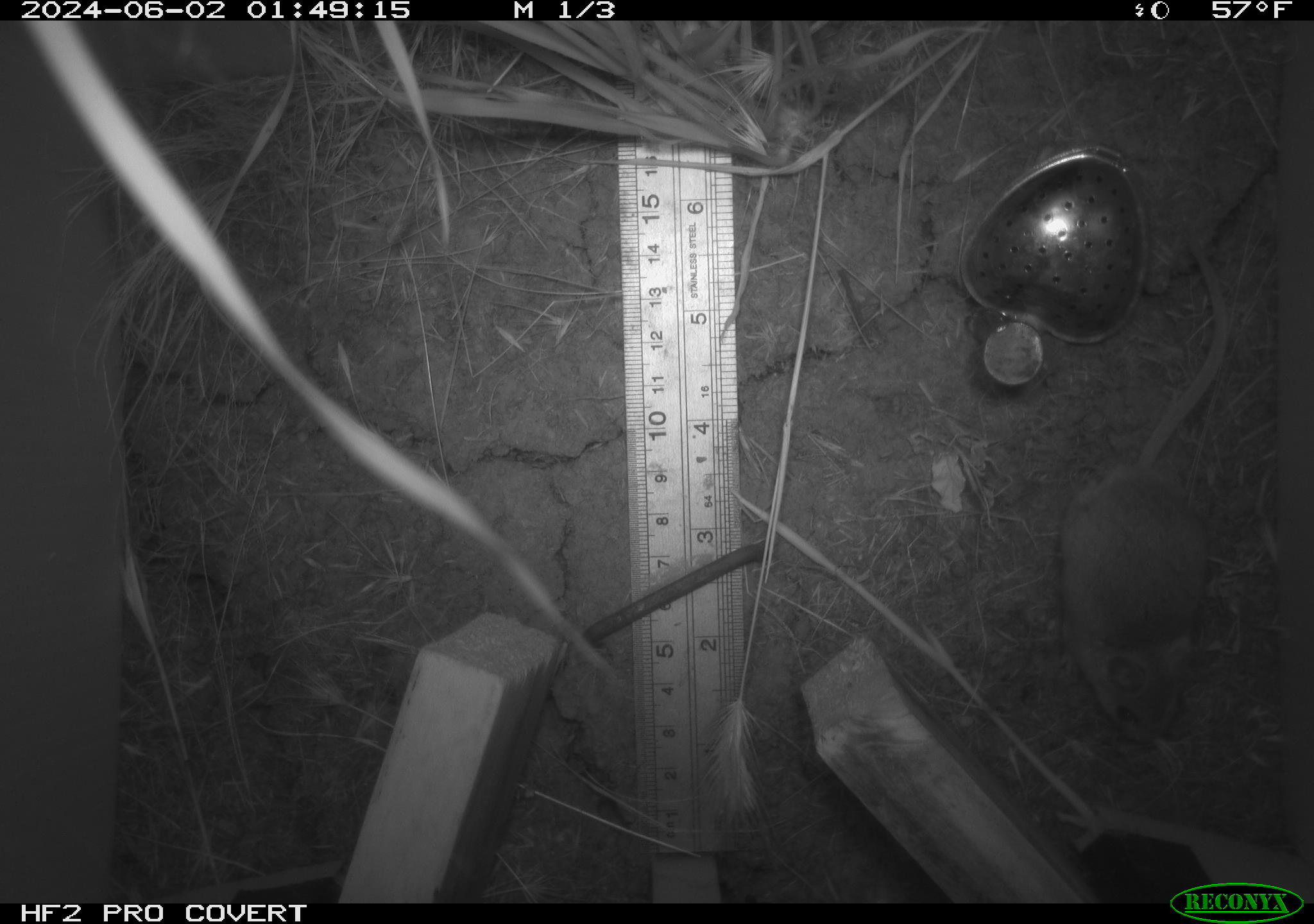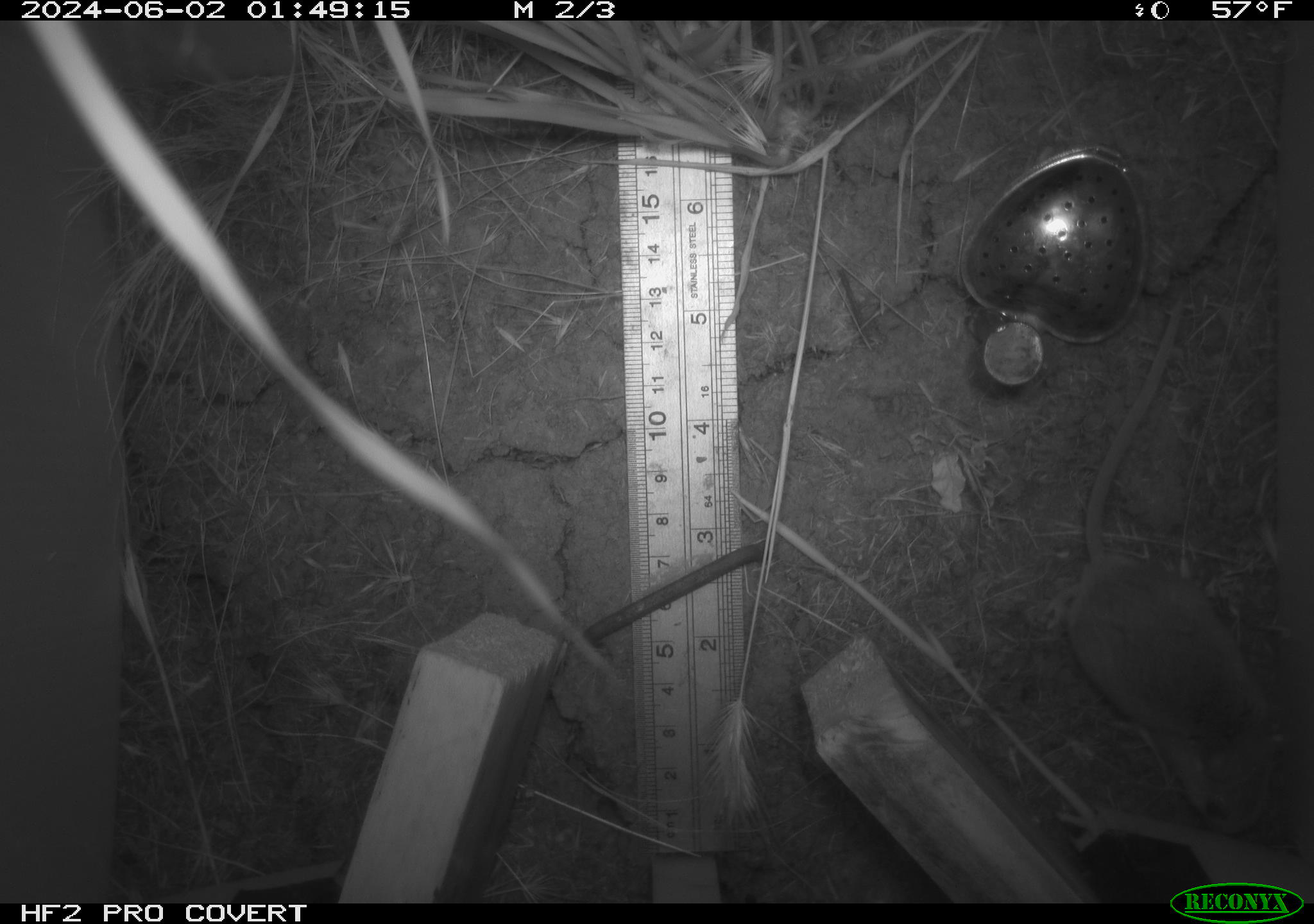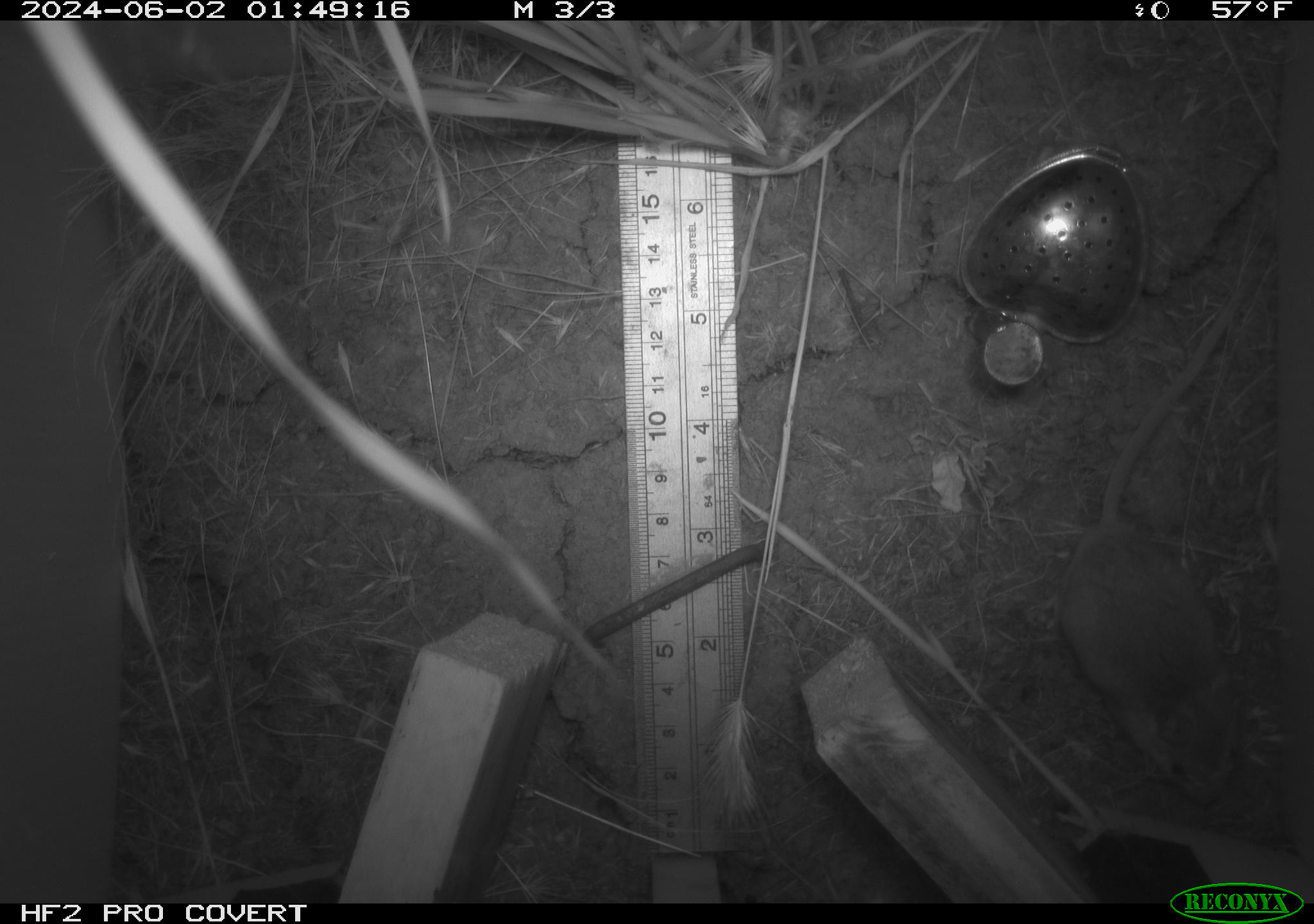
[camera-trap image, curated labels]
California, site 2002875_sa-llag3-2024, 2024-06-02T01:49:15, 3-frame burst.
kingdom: Animalia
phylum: Chordata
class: Mammalia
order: Rodentia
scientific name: Rodentia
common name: rodent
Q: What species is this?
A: Rodent (Rodentia).